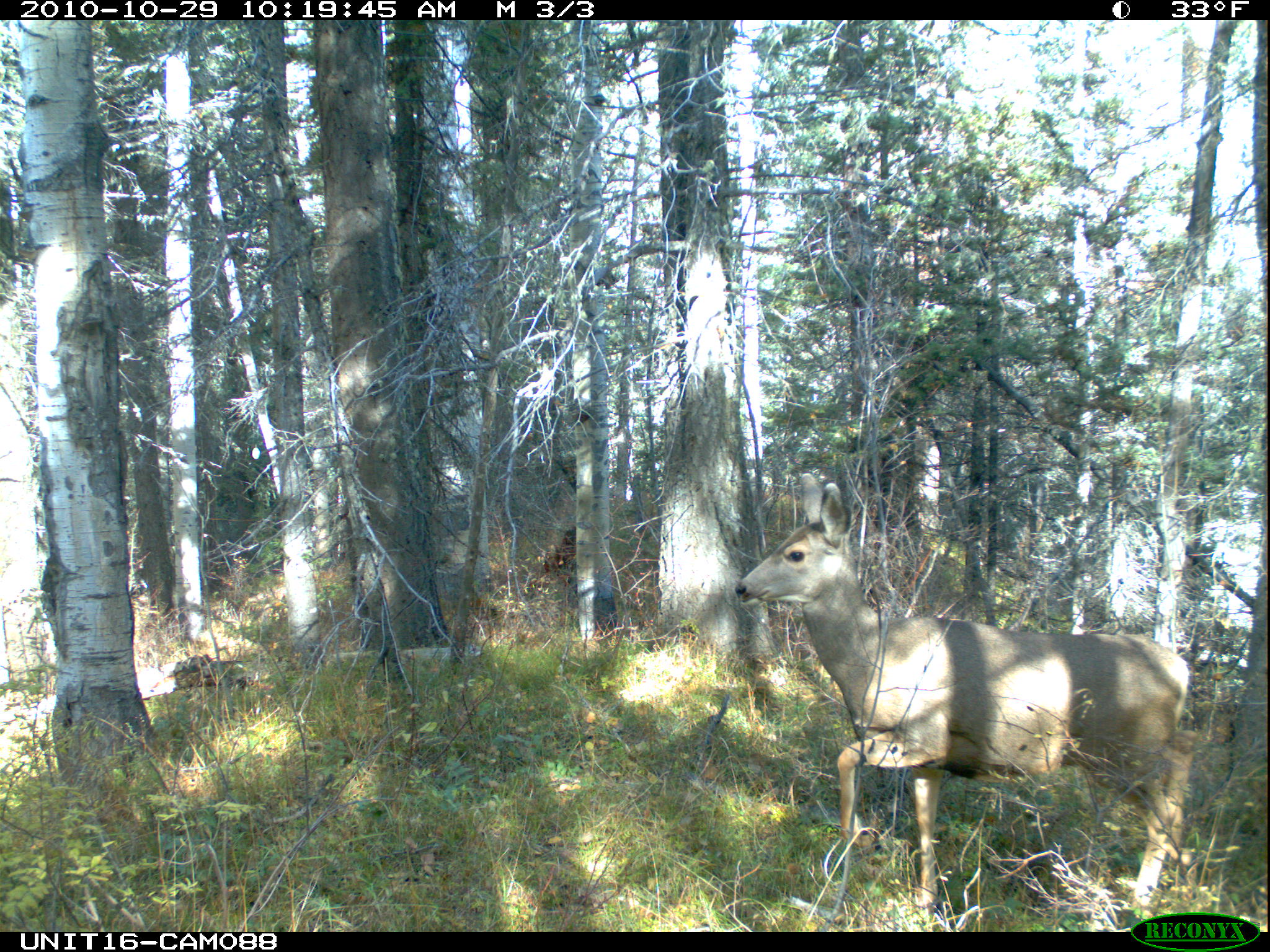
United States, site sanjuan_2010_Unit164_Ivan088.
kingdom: Animalia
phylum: Chordata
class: Mammalia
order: Artiodactyla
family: Cervidae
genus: Odocoileus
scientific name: Odocoileus hemionus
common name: mule deer